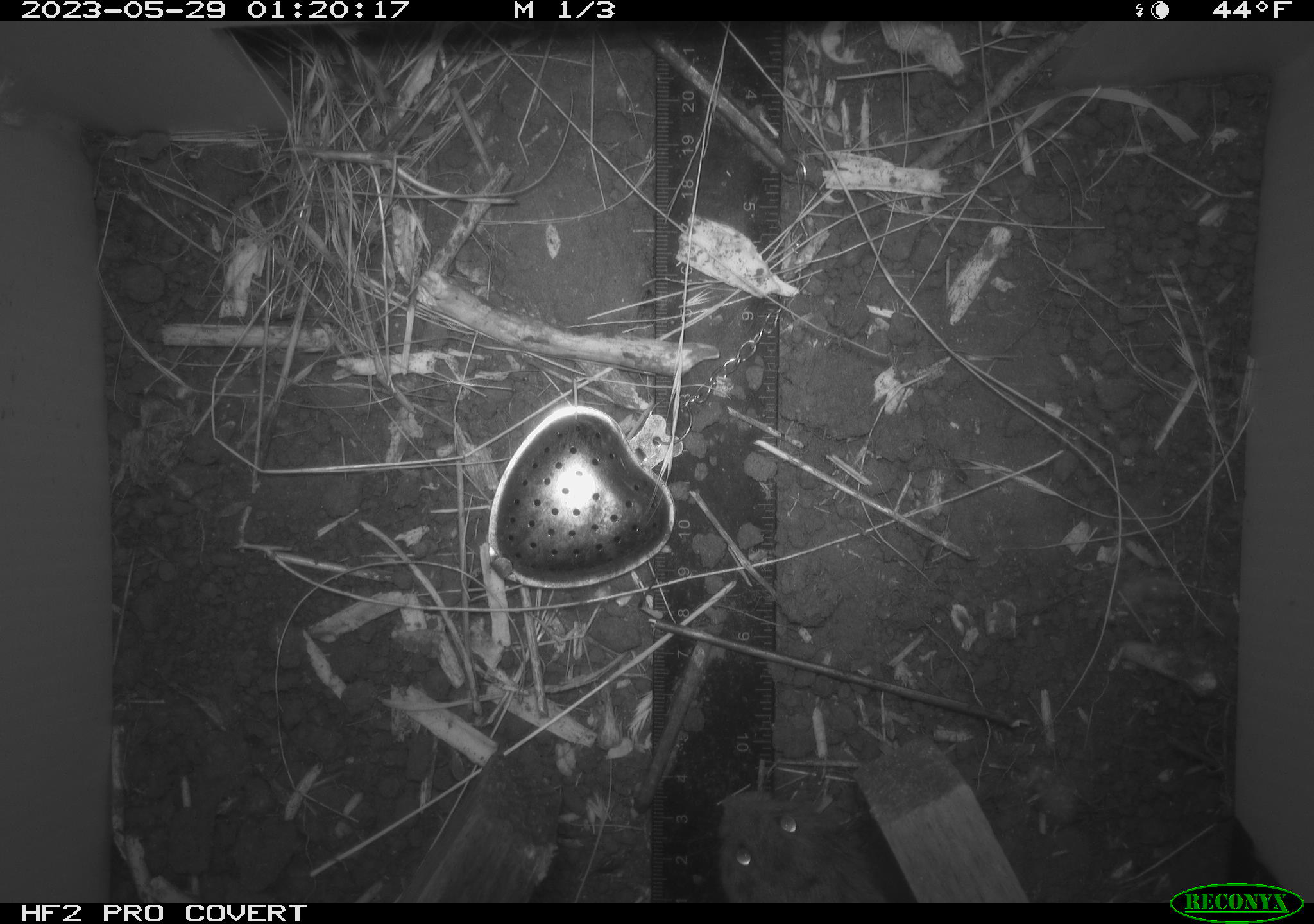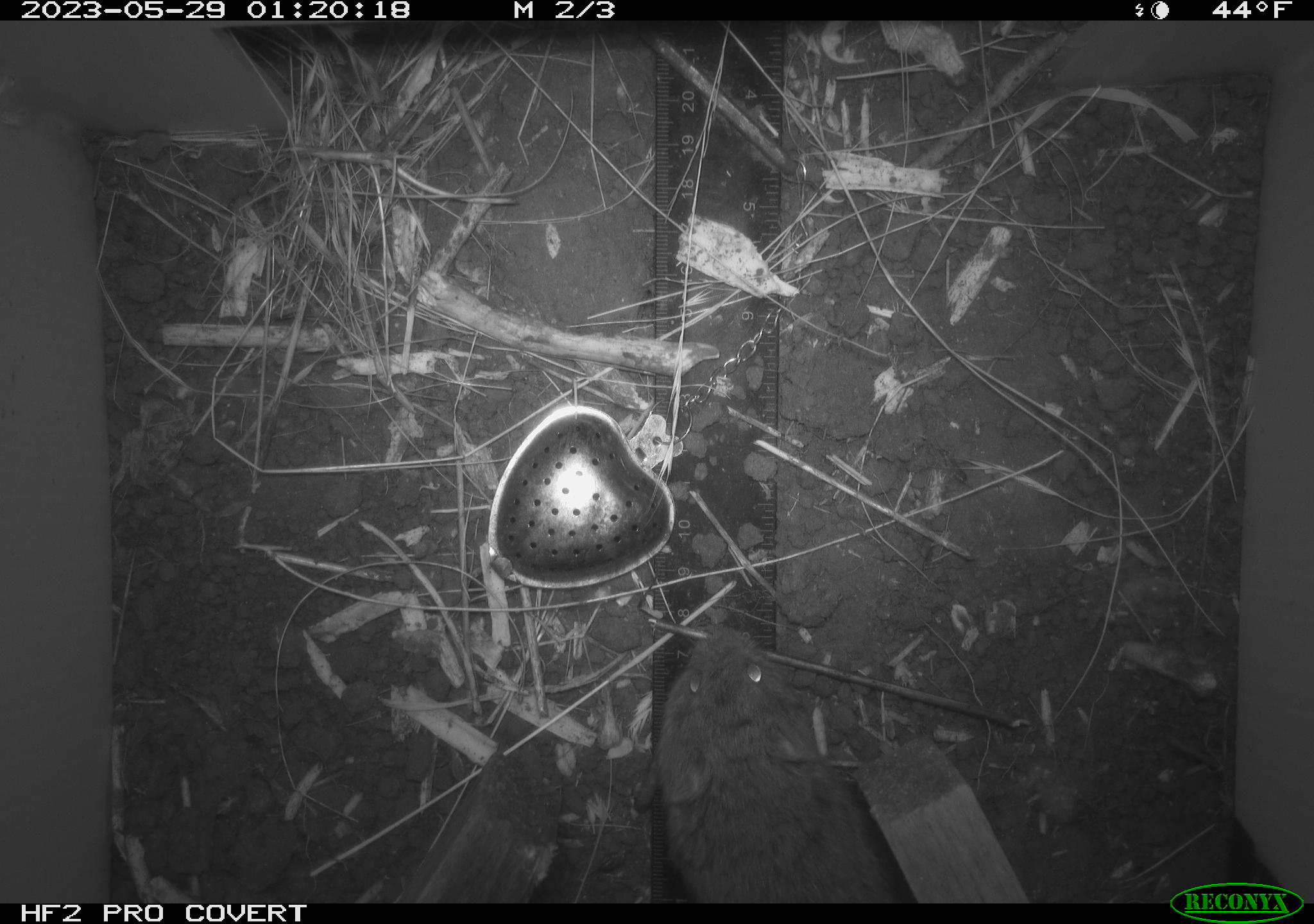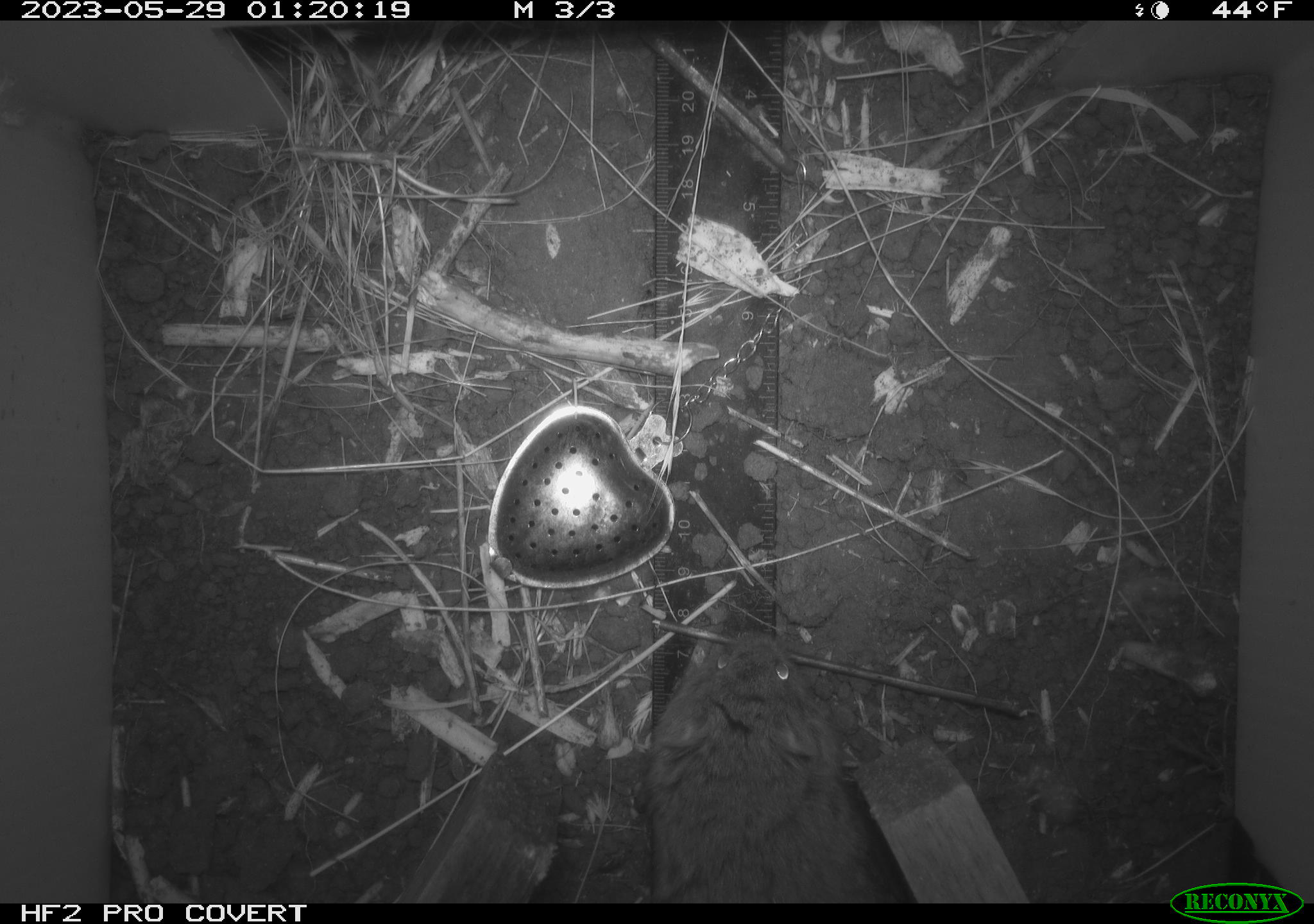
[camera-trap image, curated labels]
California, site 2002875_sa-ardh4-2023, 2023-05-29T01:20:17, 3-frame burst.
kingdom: Animalia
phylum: Chordata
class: Mammalia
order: Rodentia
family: Cricetidae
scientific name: Arvicolinae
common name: voles, lemmings, and muskrats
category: arvicolinae subfamily